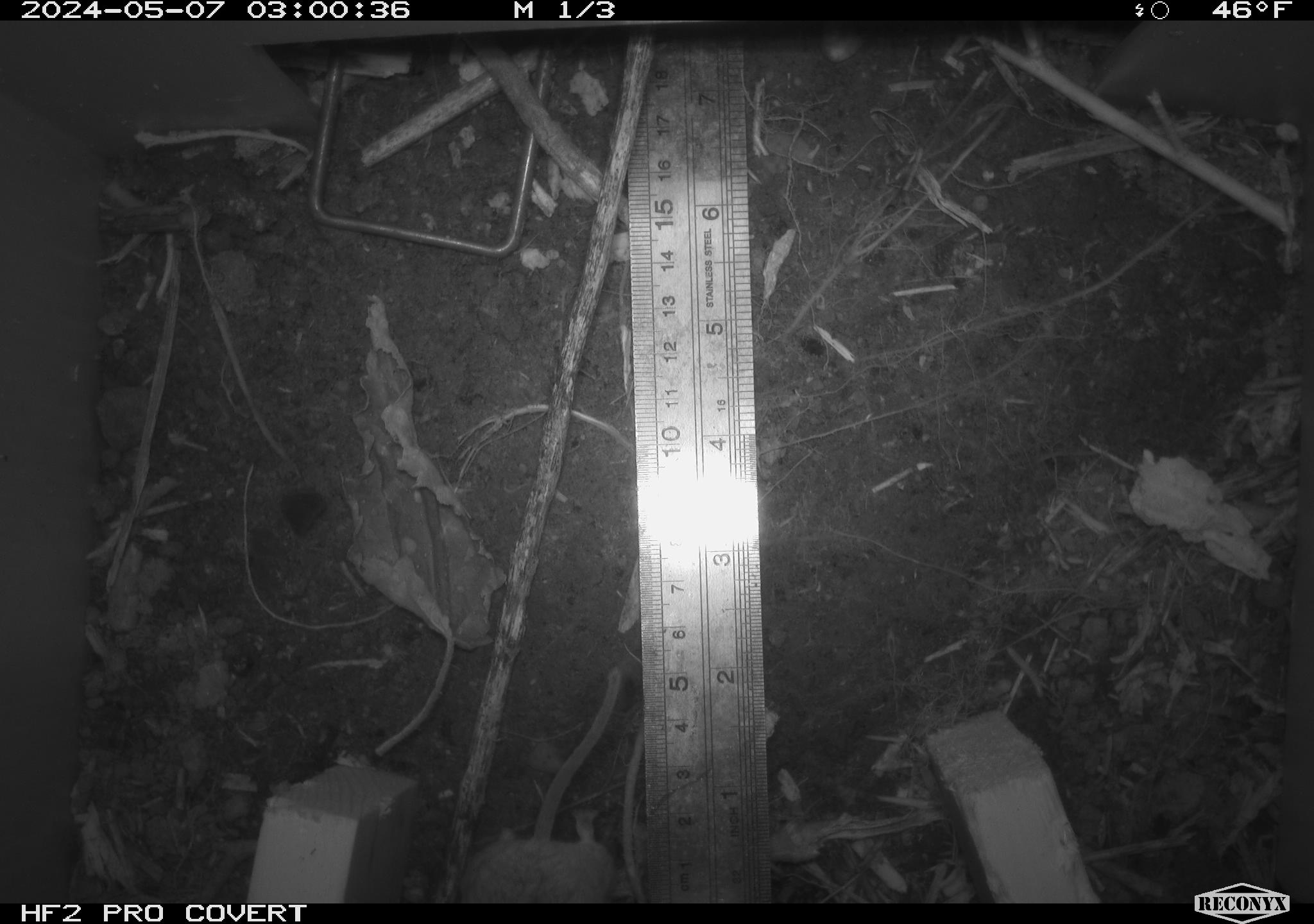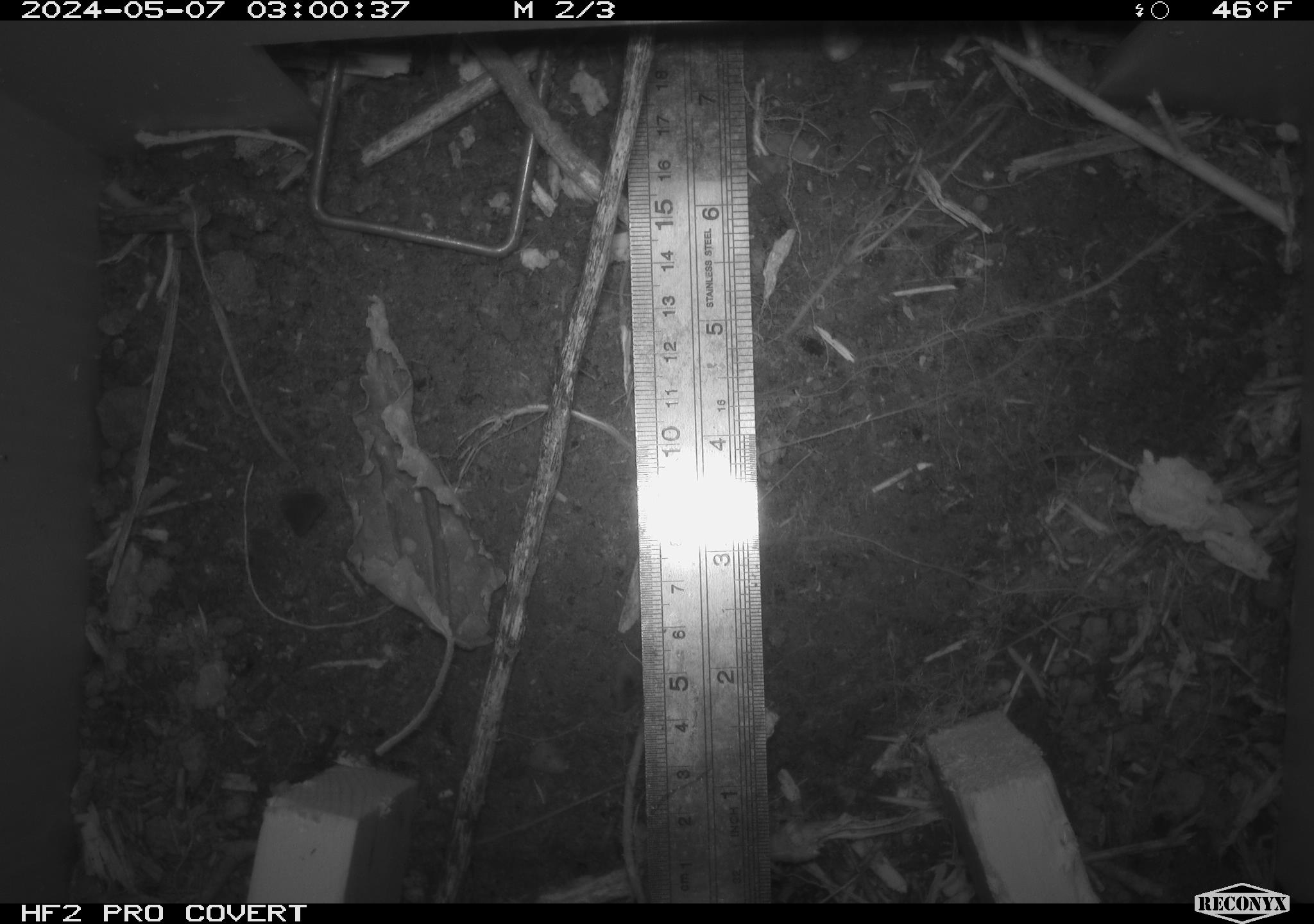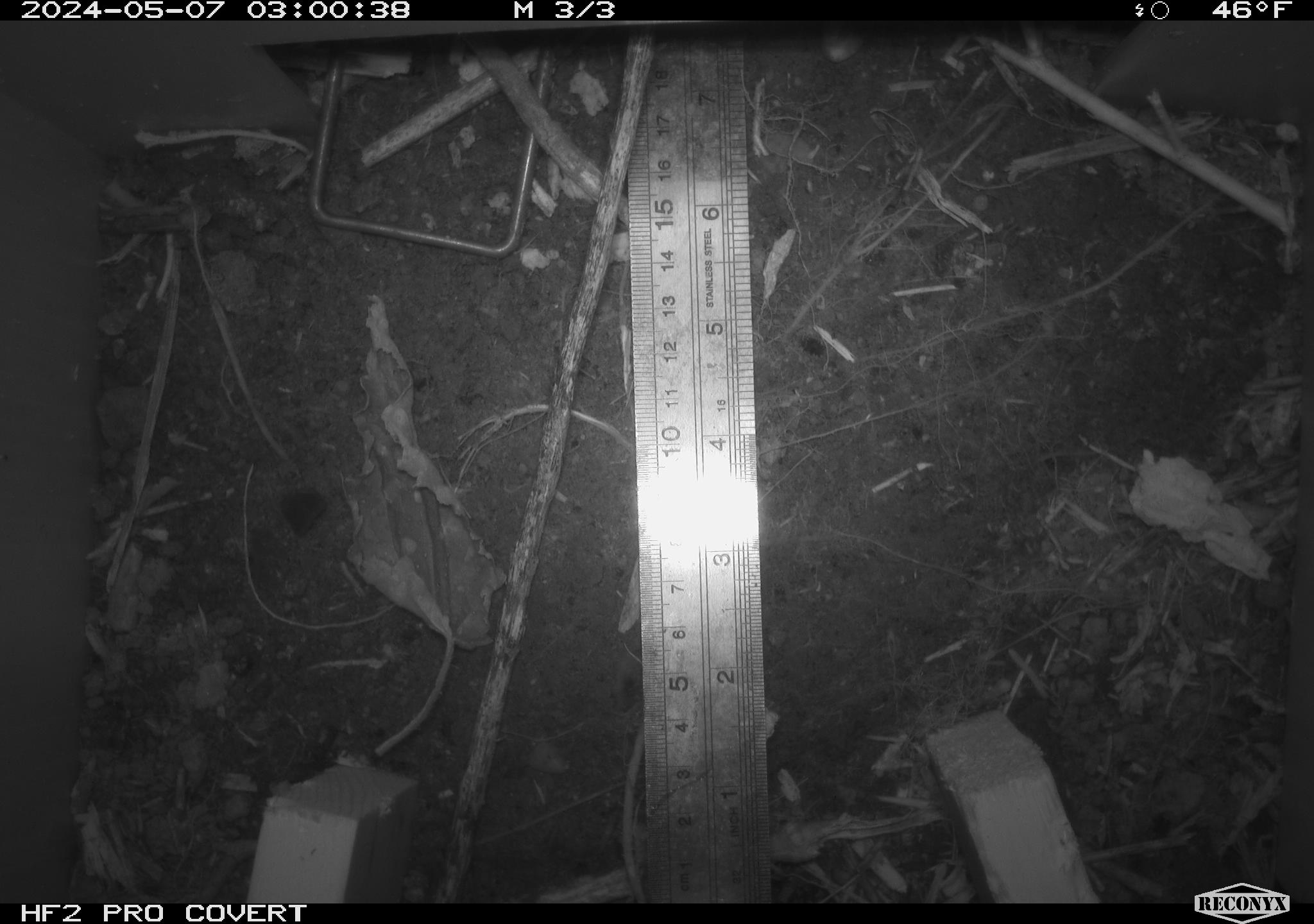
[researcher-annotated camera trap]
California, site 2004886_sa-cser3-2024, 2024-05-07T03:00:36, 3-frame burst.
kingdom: Animalia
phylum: Chordata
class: Mammalia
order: Rodentia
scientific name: Rodentia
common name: rodent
Rodent (Rodentia).